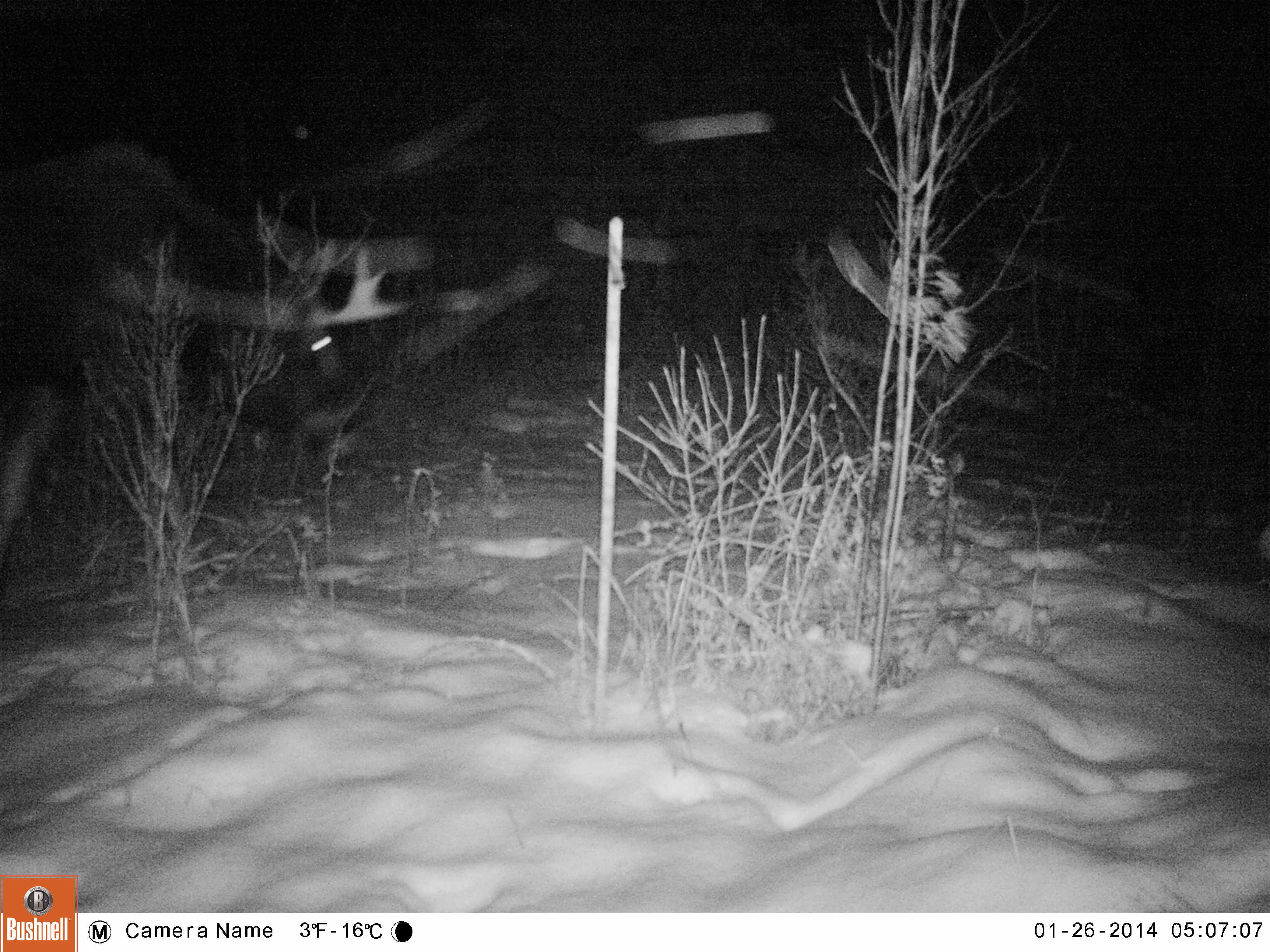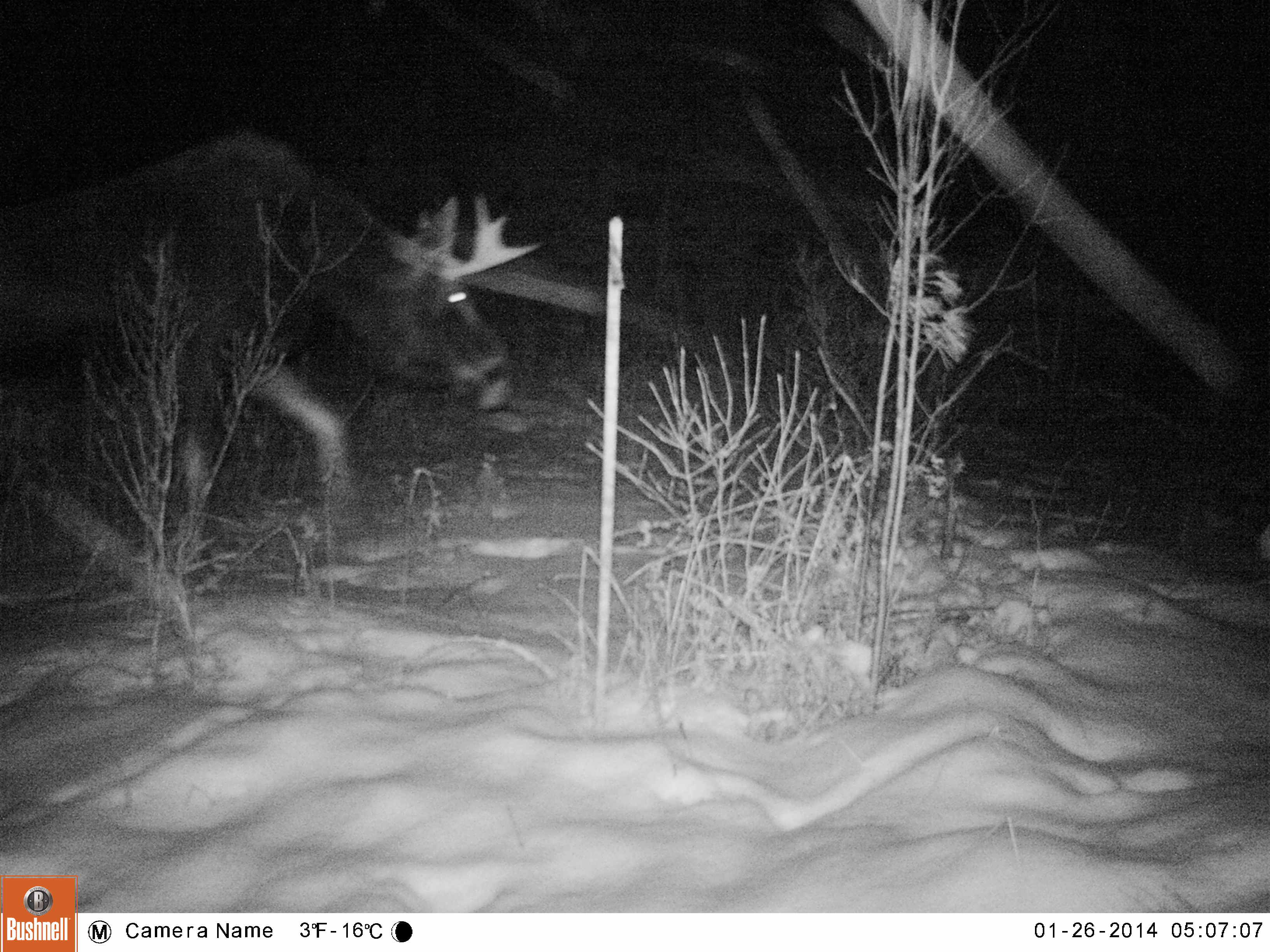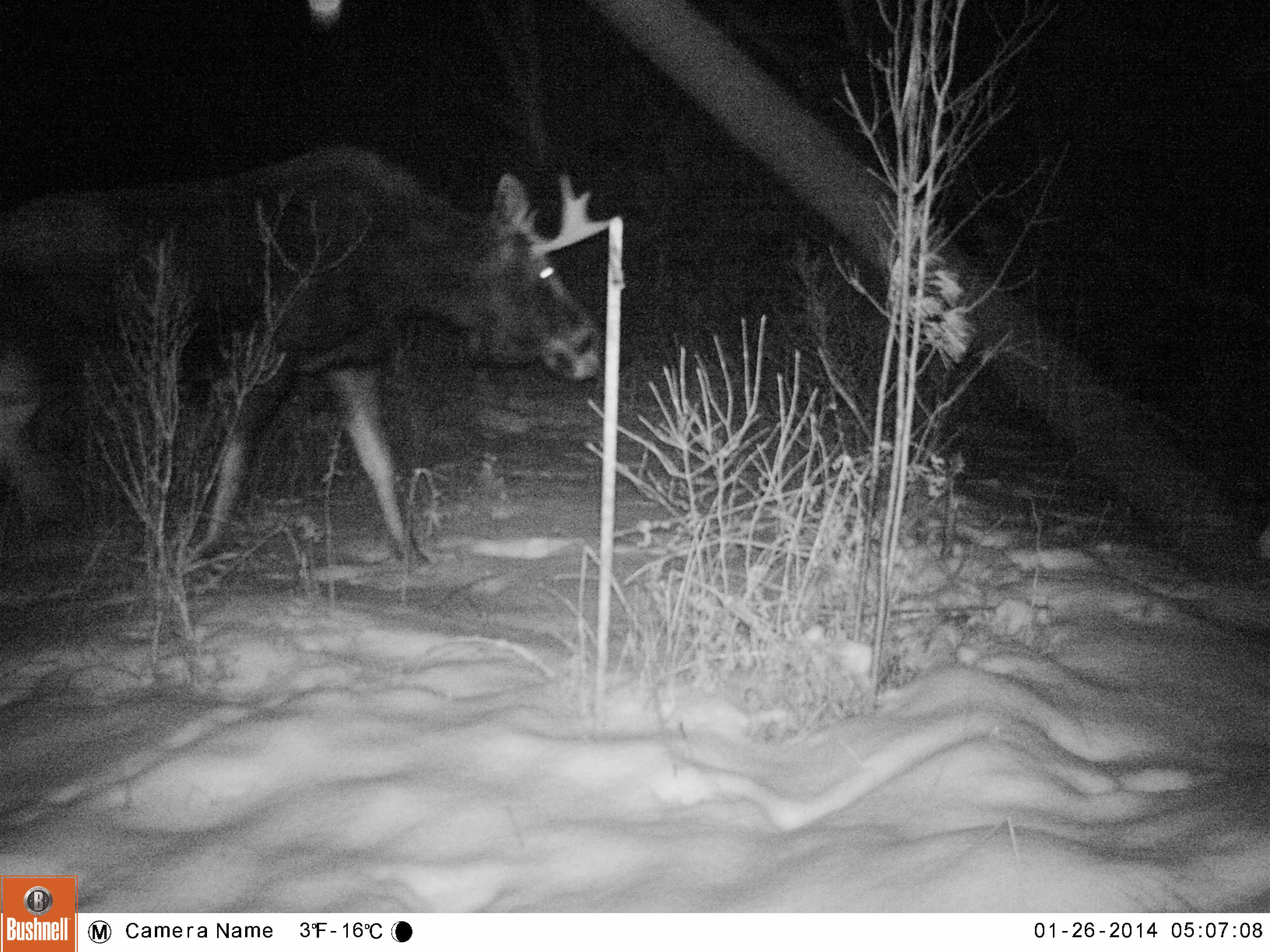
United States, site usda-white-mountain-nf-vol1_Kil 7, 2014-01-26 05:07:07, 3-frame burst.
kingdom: Animalia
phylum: Chordata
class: Mammalia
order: Artiodactyla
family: Cervidae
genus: Alces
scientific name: Alces alces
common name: moose